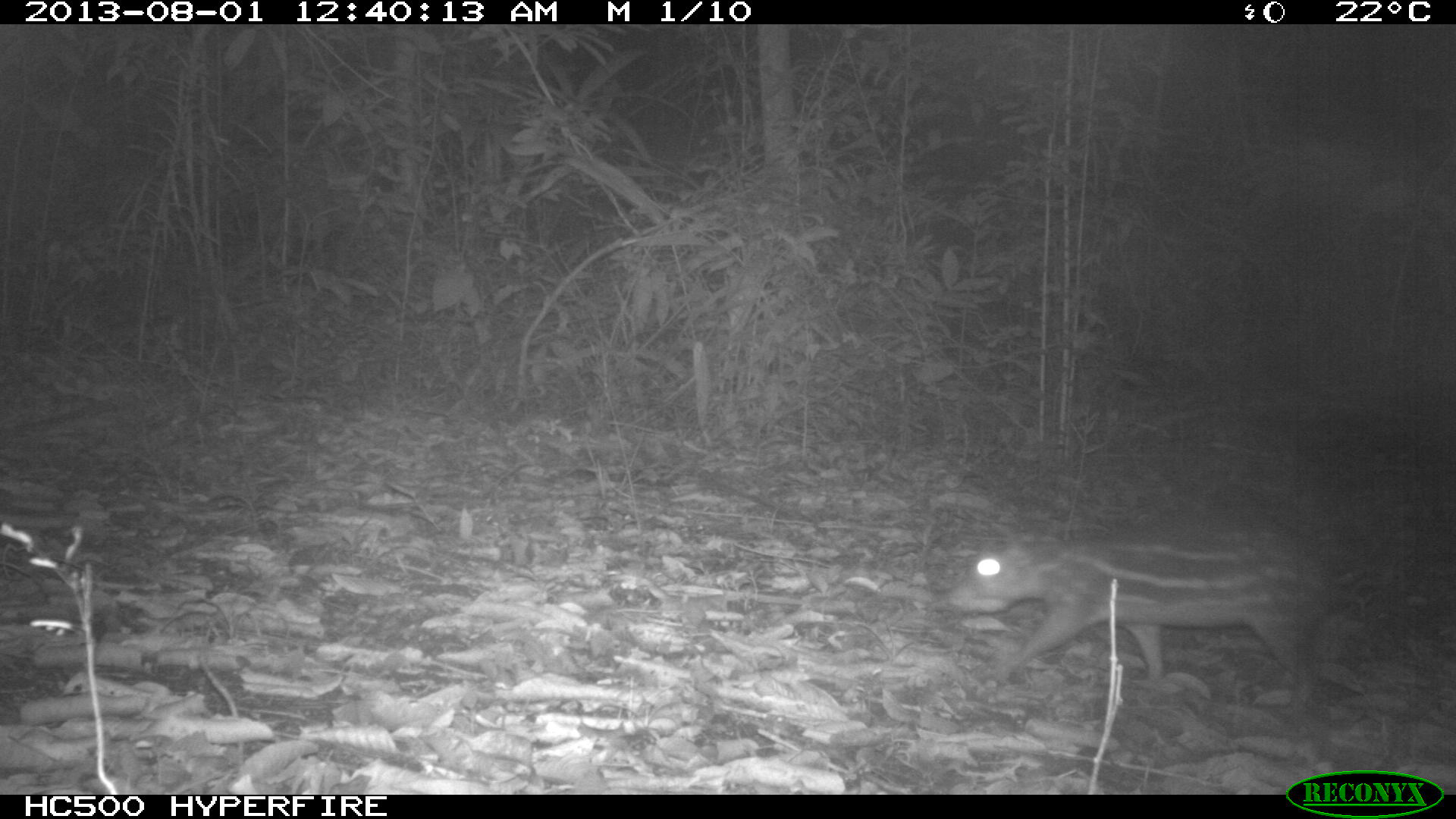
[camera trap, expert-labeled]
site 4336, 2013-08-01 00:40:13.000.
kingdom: Animalia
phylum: Chordata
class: Mammalia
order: Rodentia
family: Cuniculidae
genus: Cuniculus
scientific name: Cuniculus paca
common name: lowland paca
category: agouti paca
Agouti paca (lowland paca) (Cuniculus paca), count 1.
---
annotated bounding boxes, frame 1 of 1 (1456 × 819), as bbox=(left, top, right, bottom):
agouti paca: bbox=(934, 508, 1342, 703)